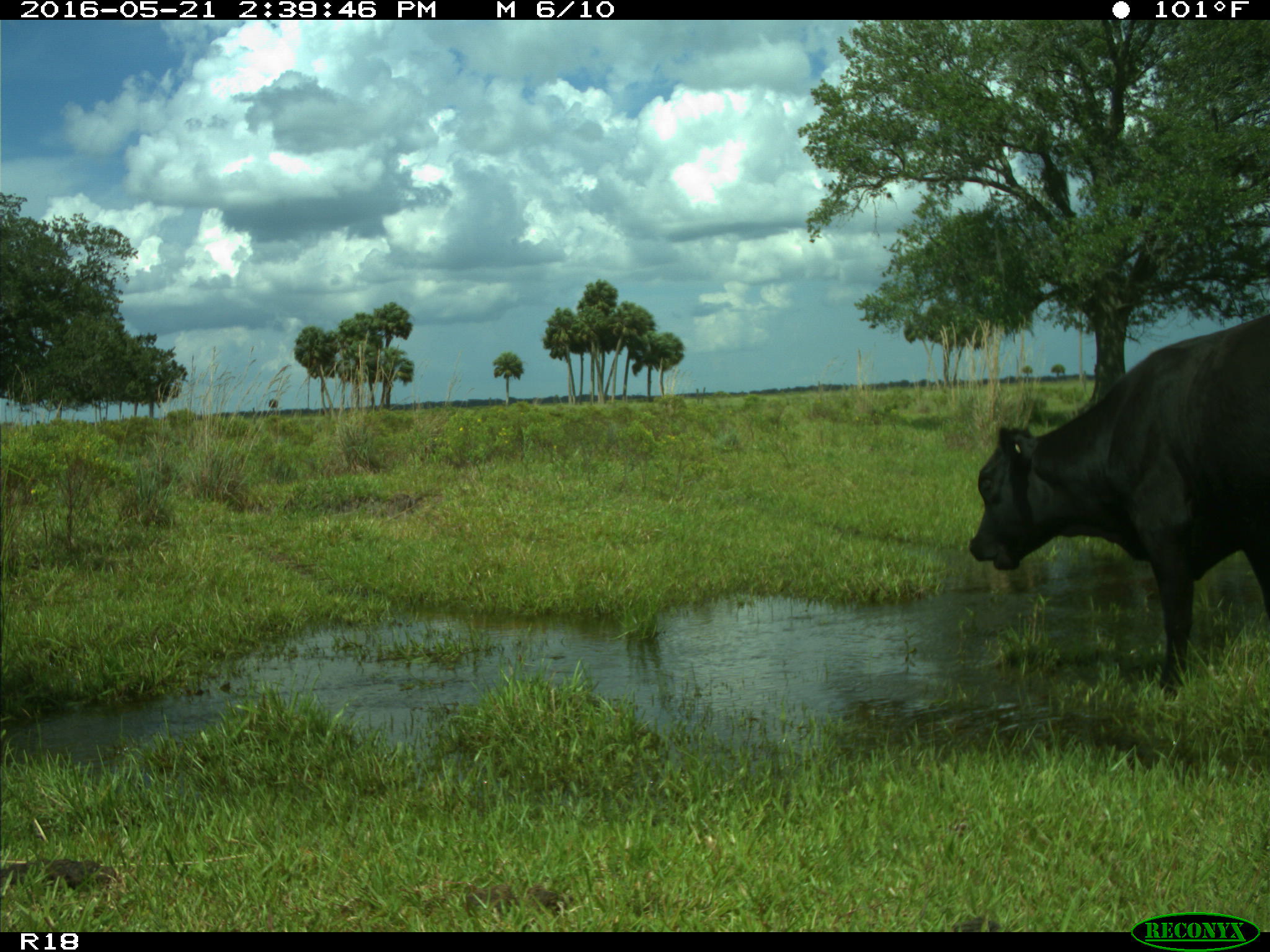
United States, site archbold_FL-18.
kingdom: Animalia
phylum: Chordata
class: Mammalia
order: Artiodactyla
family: Bovidae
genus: Bos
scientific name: Bos taurus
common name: domestic cow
Bos taurus (domestic cow).